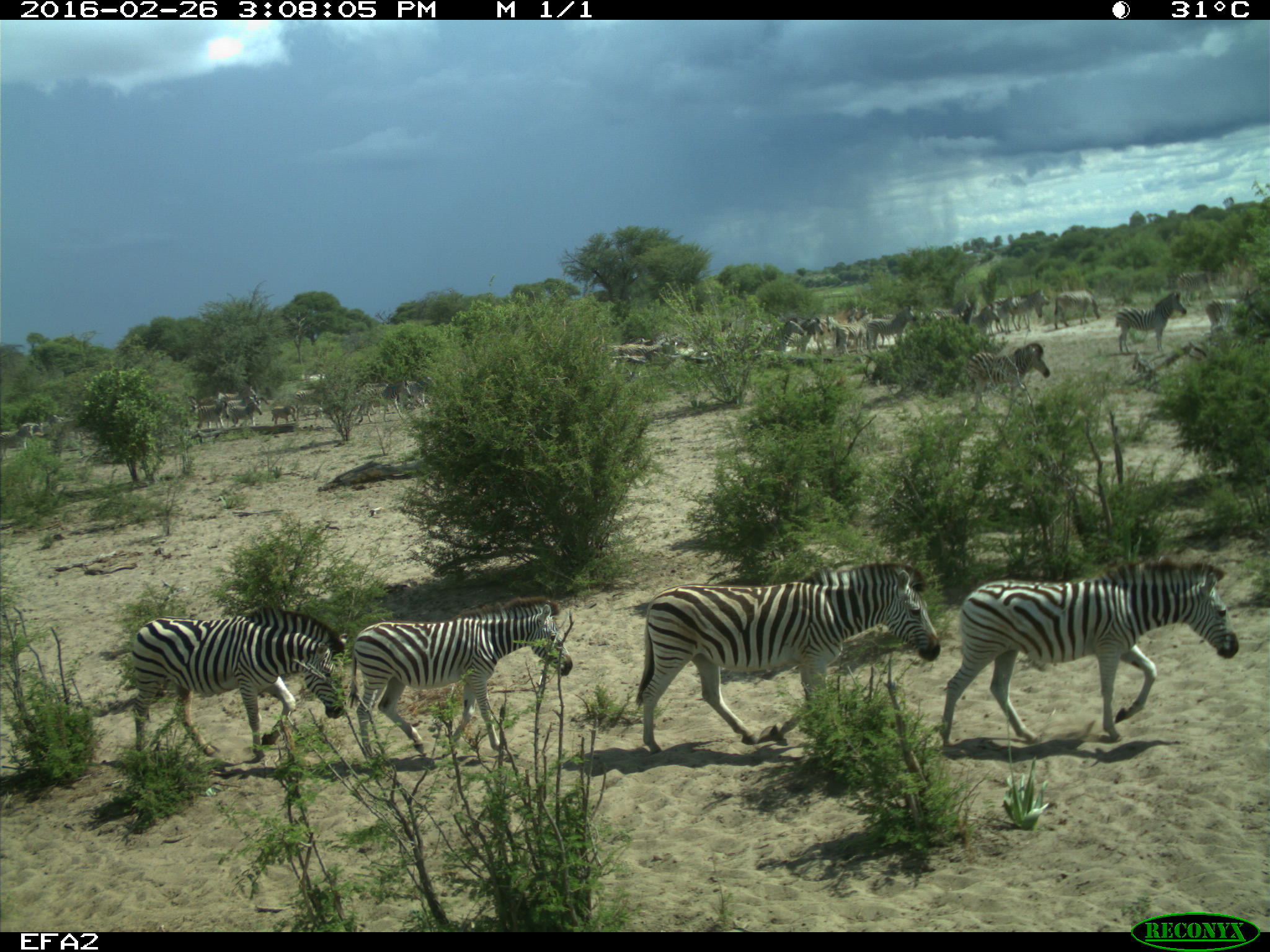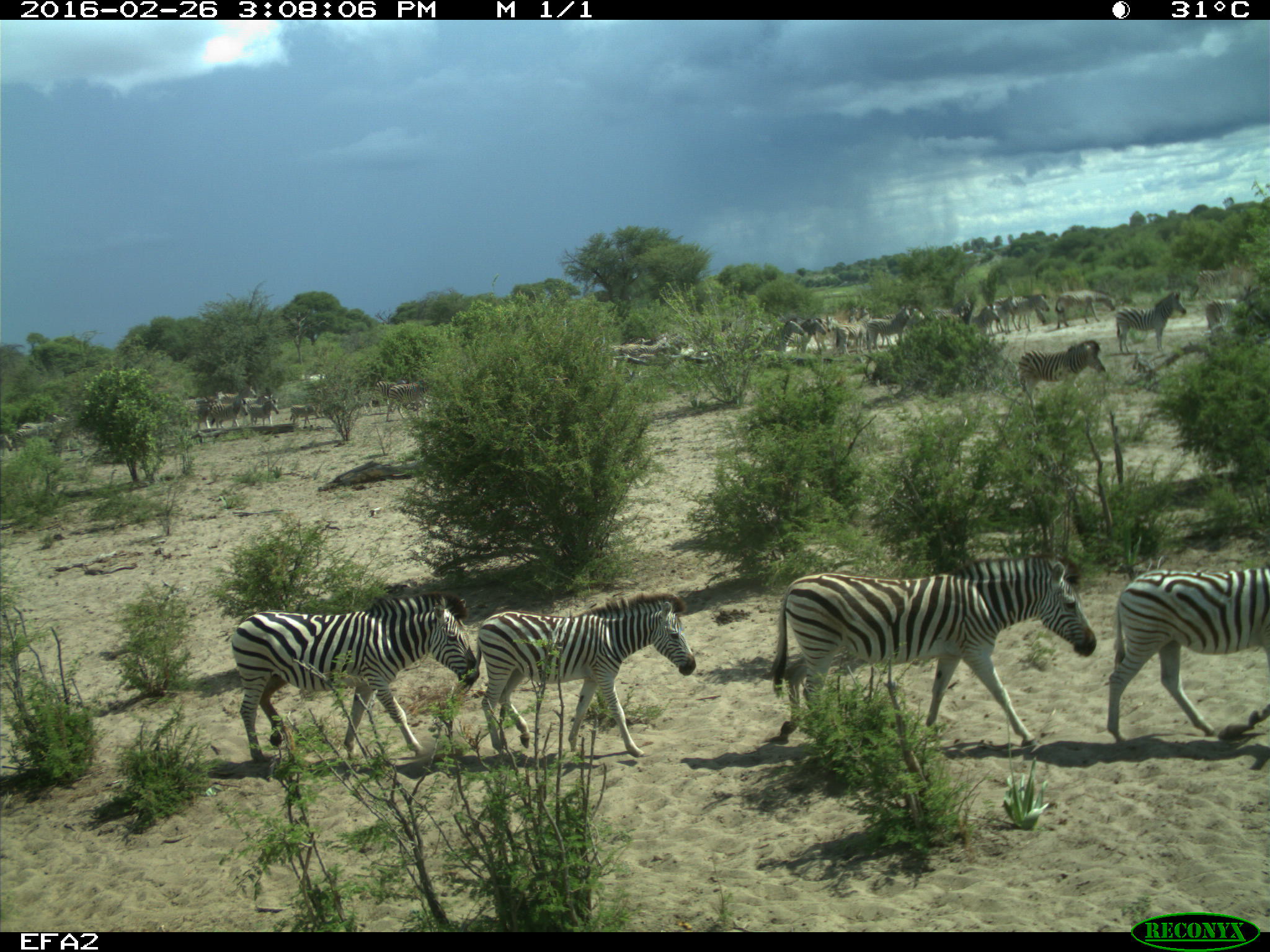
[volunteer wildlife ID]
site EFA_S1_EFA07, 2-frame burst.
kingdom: Animalia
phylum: Chordata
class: Mammalia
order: Perissodactyla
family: Equidae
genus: Equus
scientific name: Equus quagga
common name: plains zebra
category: zebraplains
Zebraplains (plains zebra) (Equus quagga), count 11-50. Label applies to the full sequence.